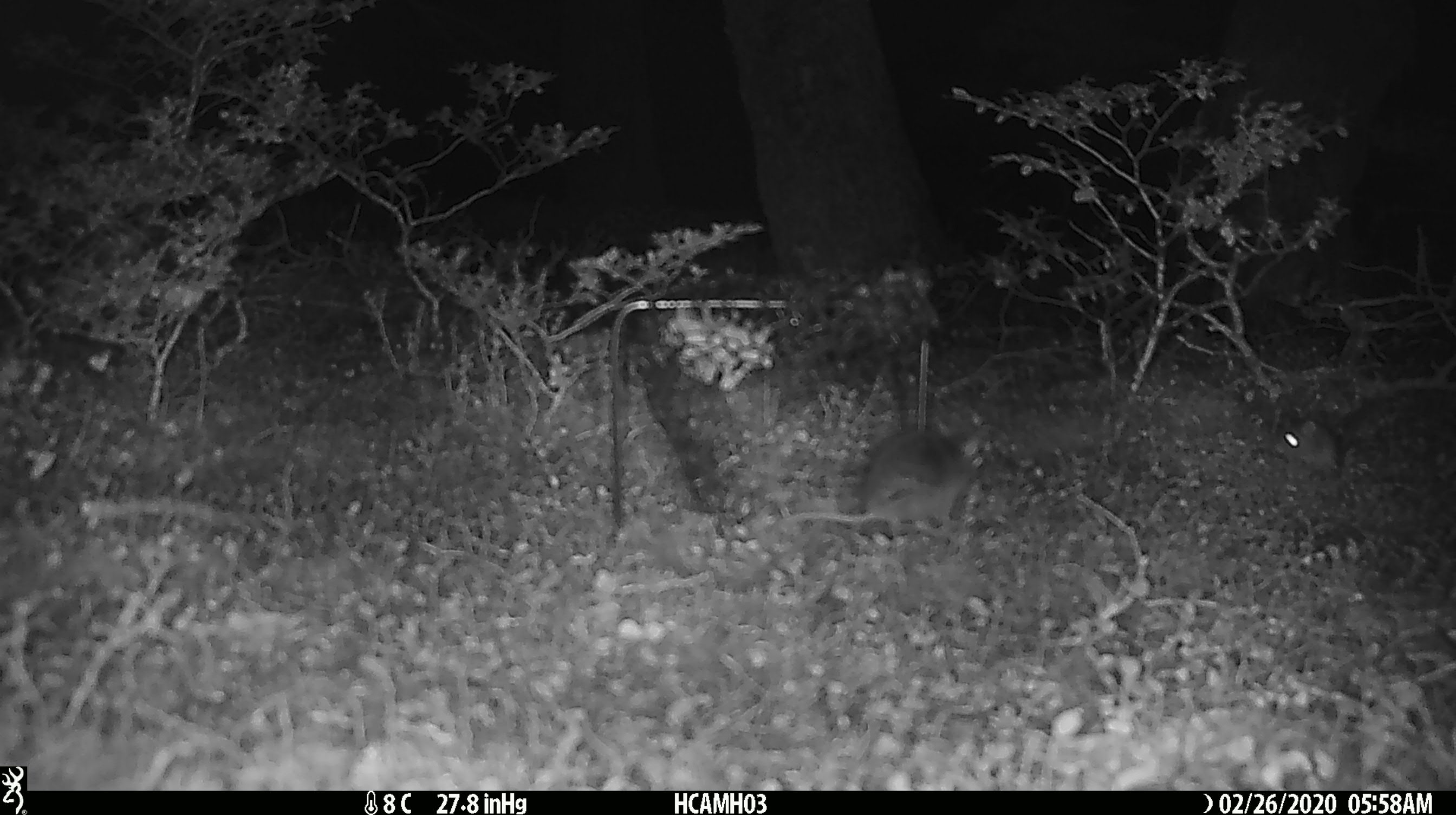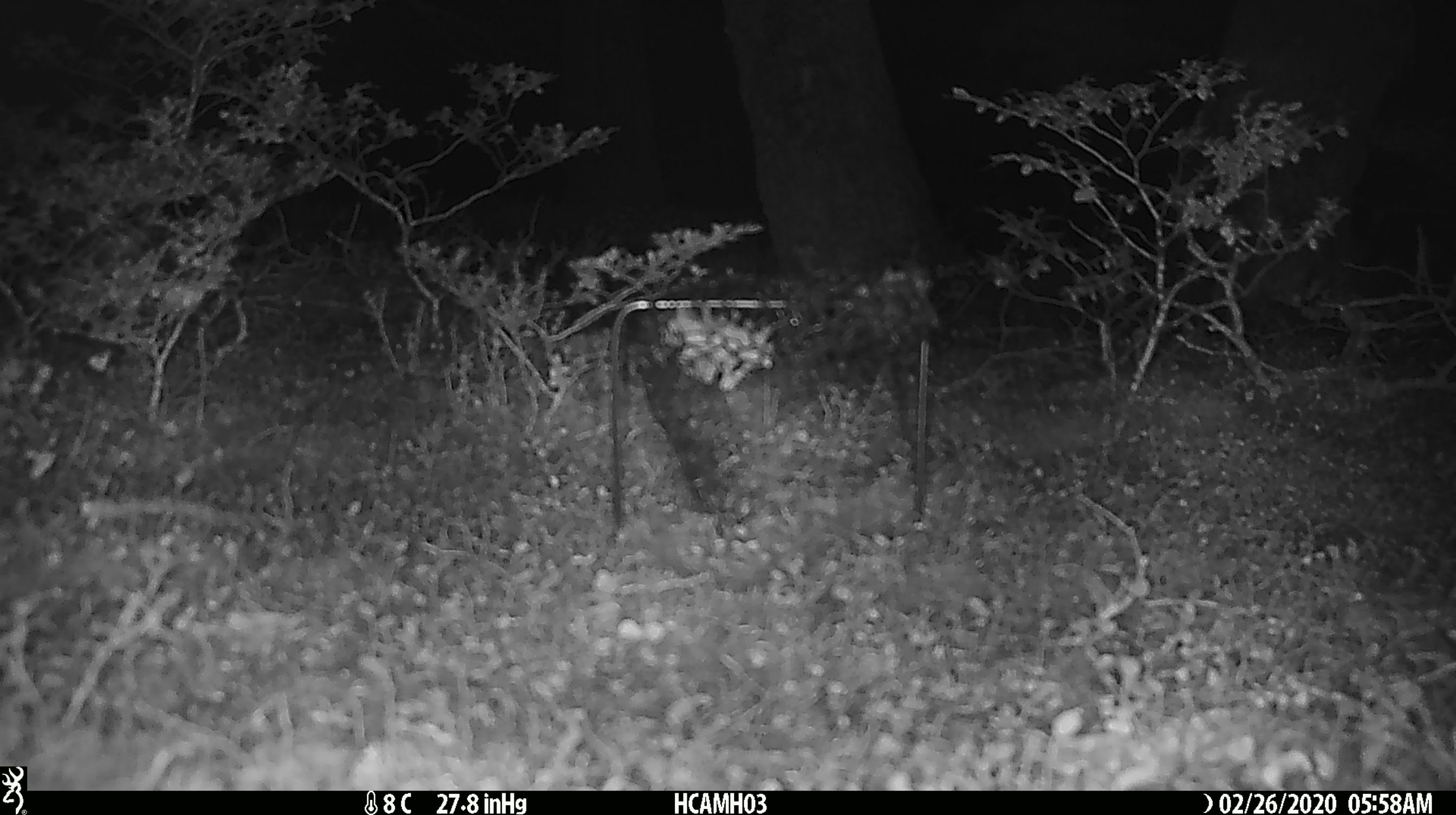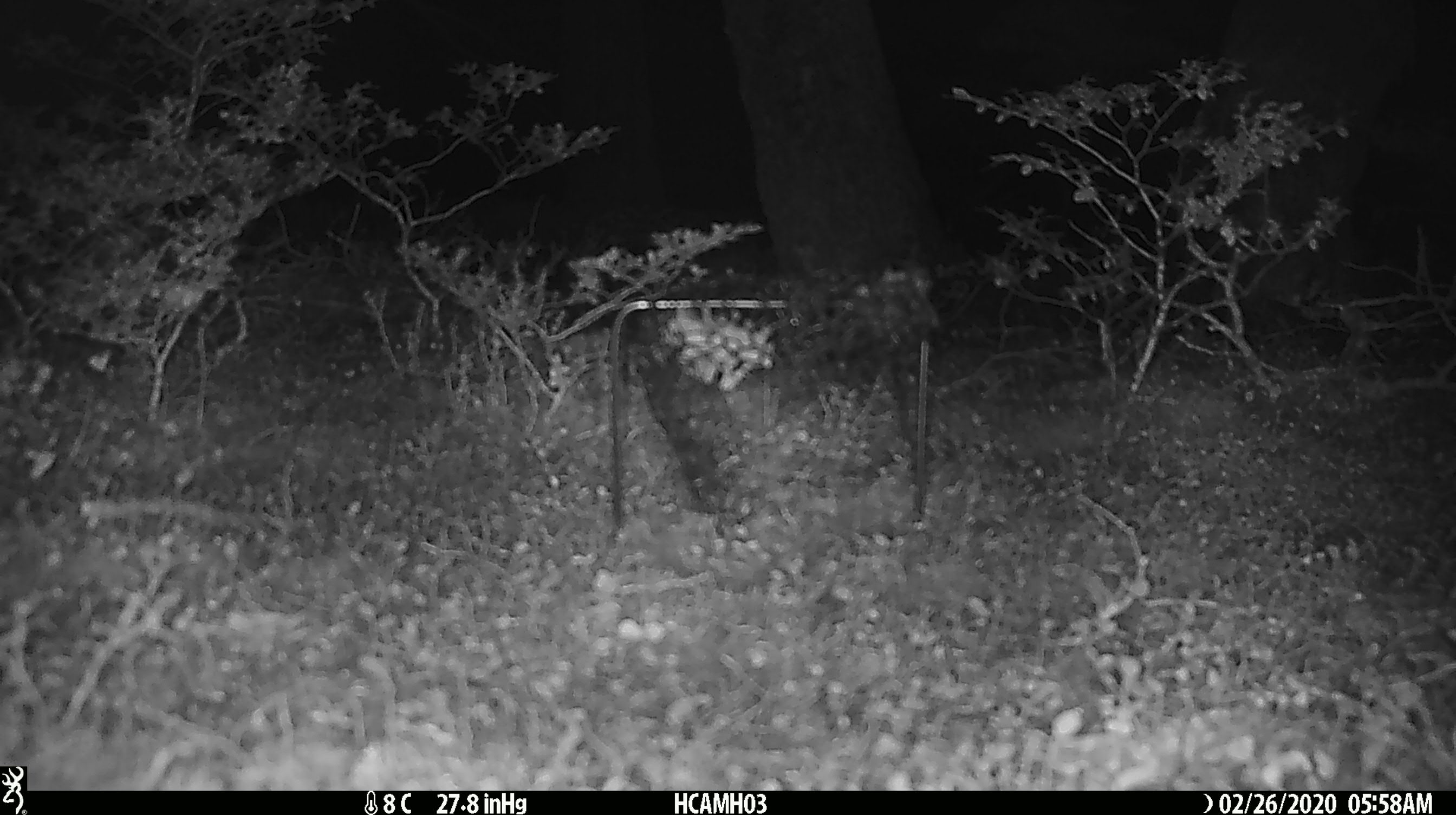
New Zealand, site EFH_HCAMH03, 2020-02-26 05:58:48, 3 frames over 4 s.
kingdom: Animalia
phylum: Chordata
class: Mammalia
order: Rodentia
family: Muridae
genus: Mus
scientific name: Mus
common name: mouse